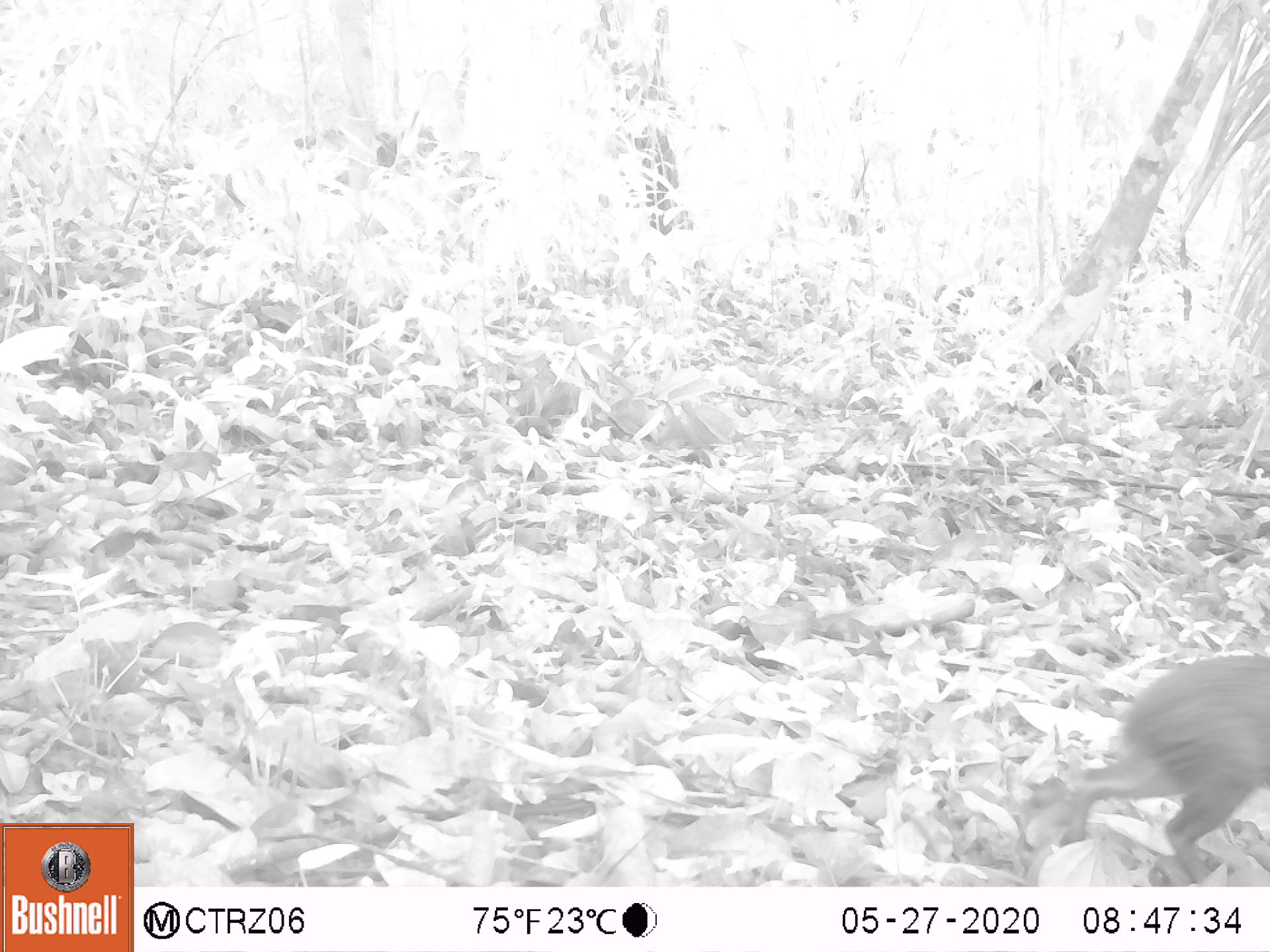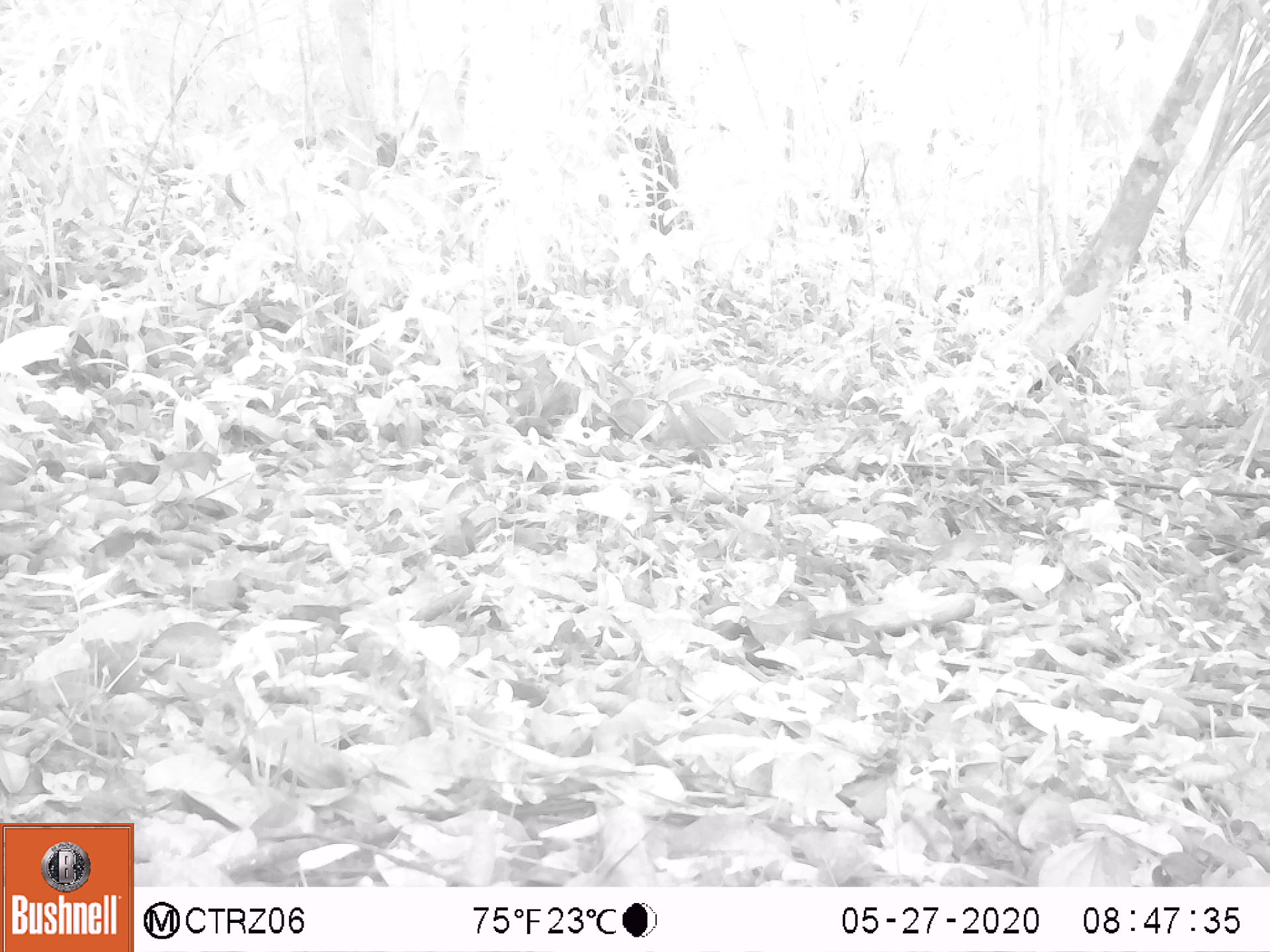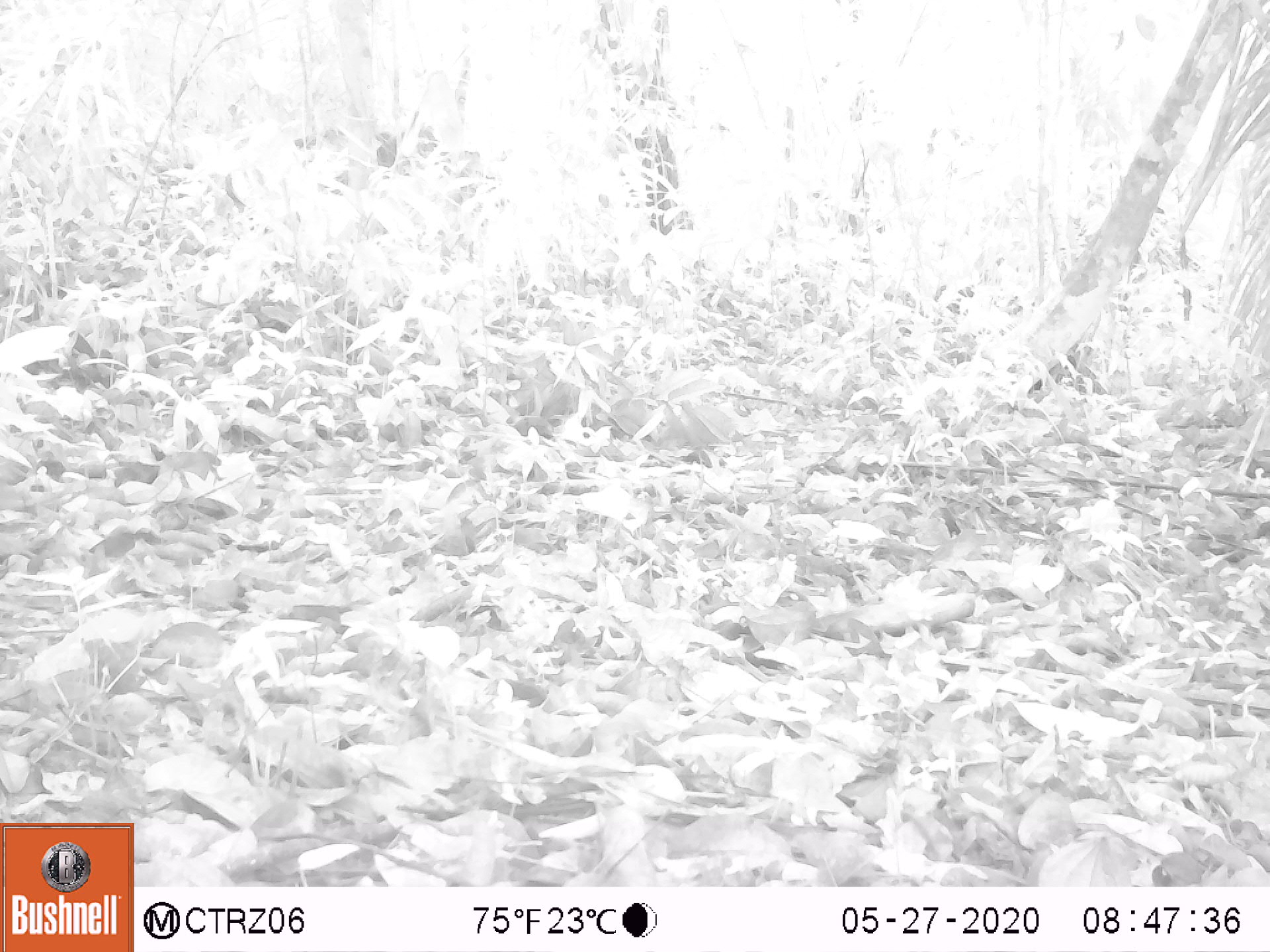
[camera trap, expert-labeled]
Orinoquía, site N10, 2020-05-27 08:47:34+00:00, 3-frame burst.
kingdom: Animalia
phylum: Chordata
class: Mammalia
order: Rodentia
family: Dasyproctidae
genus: Dasyprocta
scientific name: Dasyprocta fuliginosa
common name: black agouti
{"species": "black agouti (Dasyprocta fuliginosa)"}